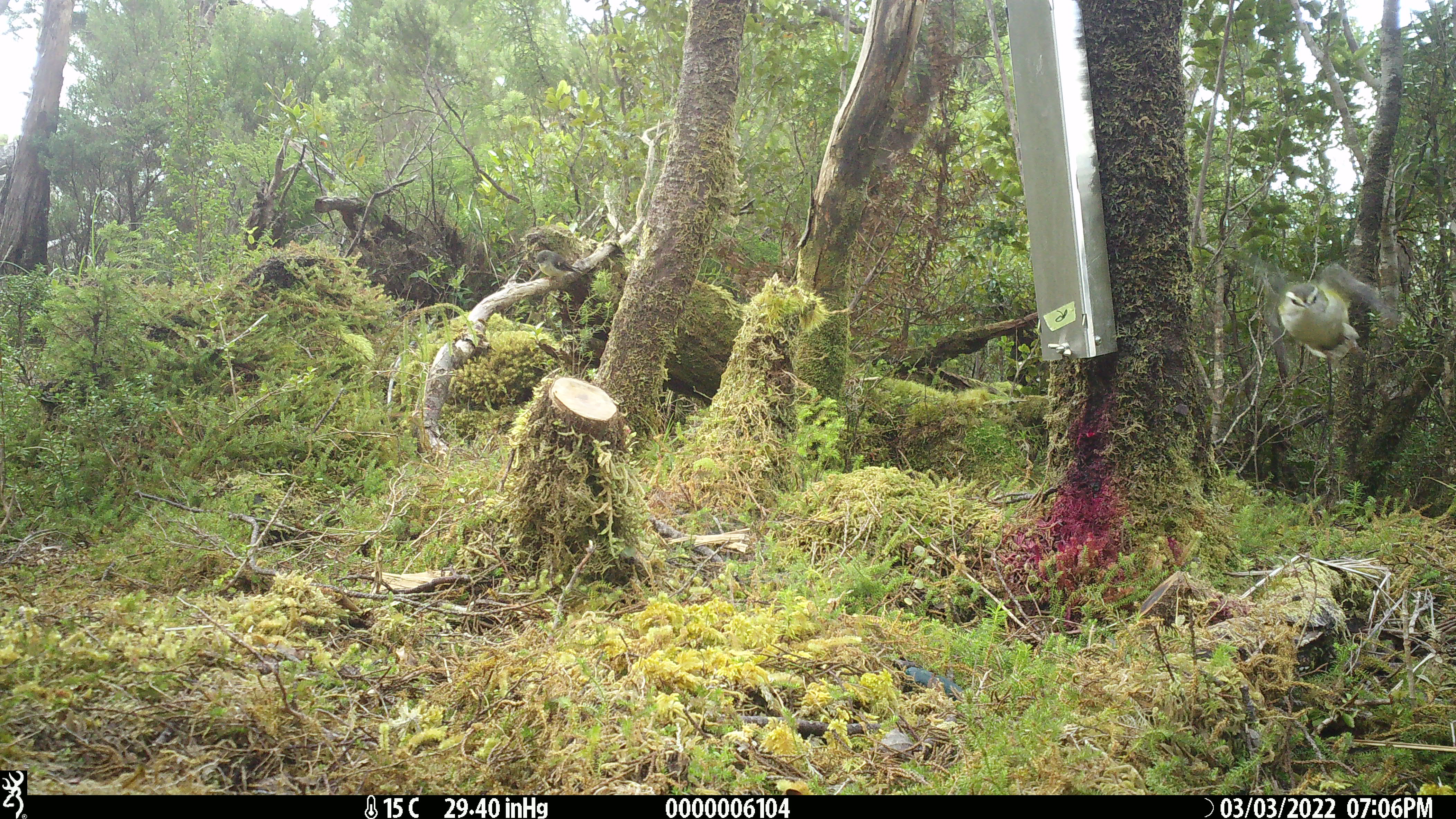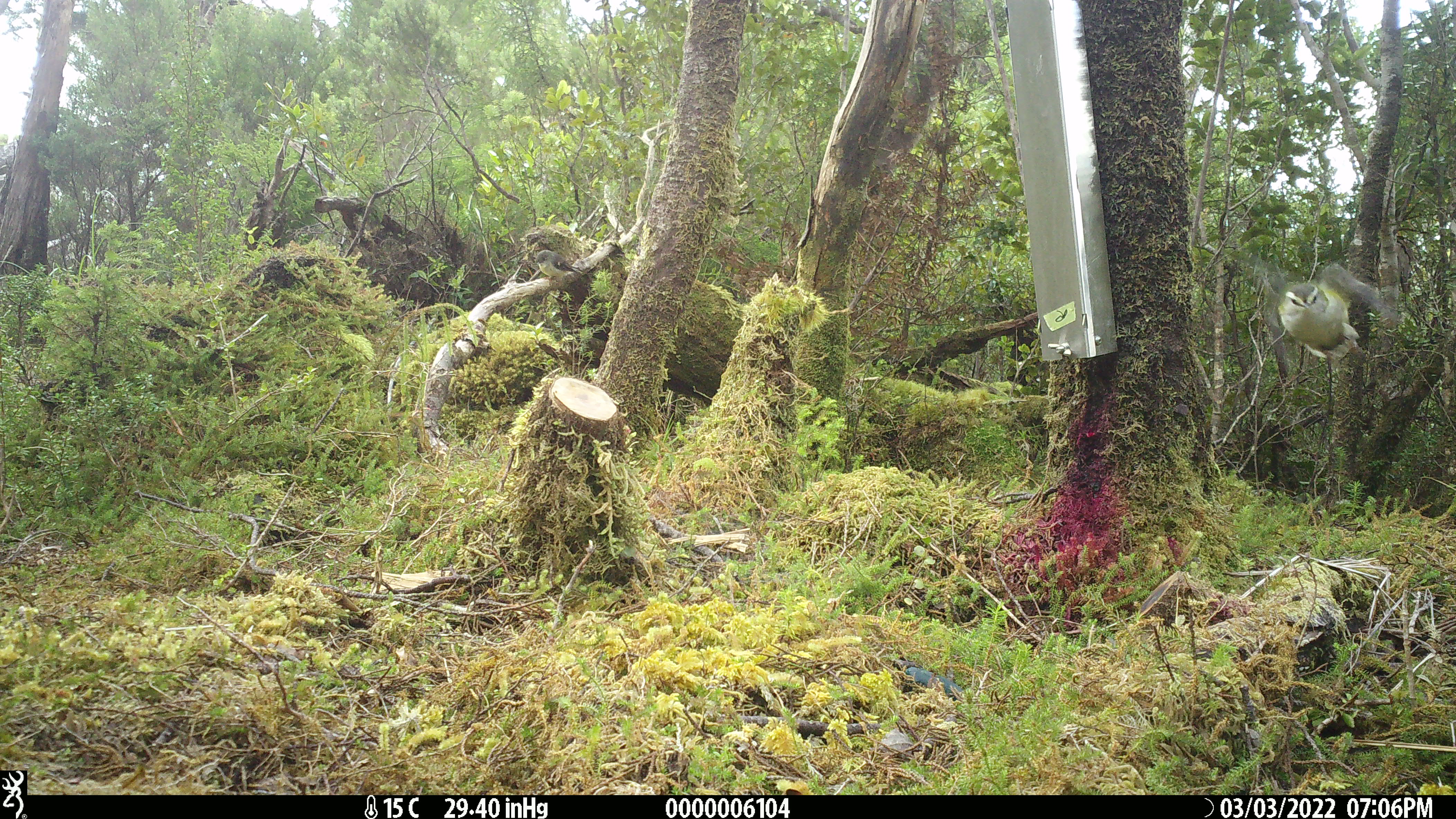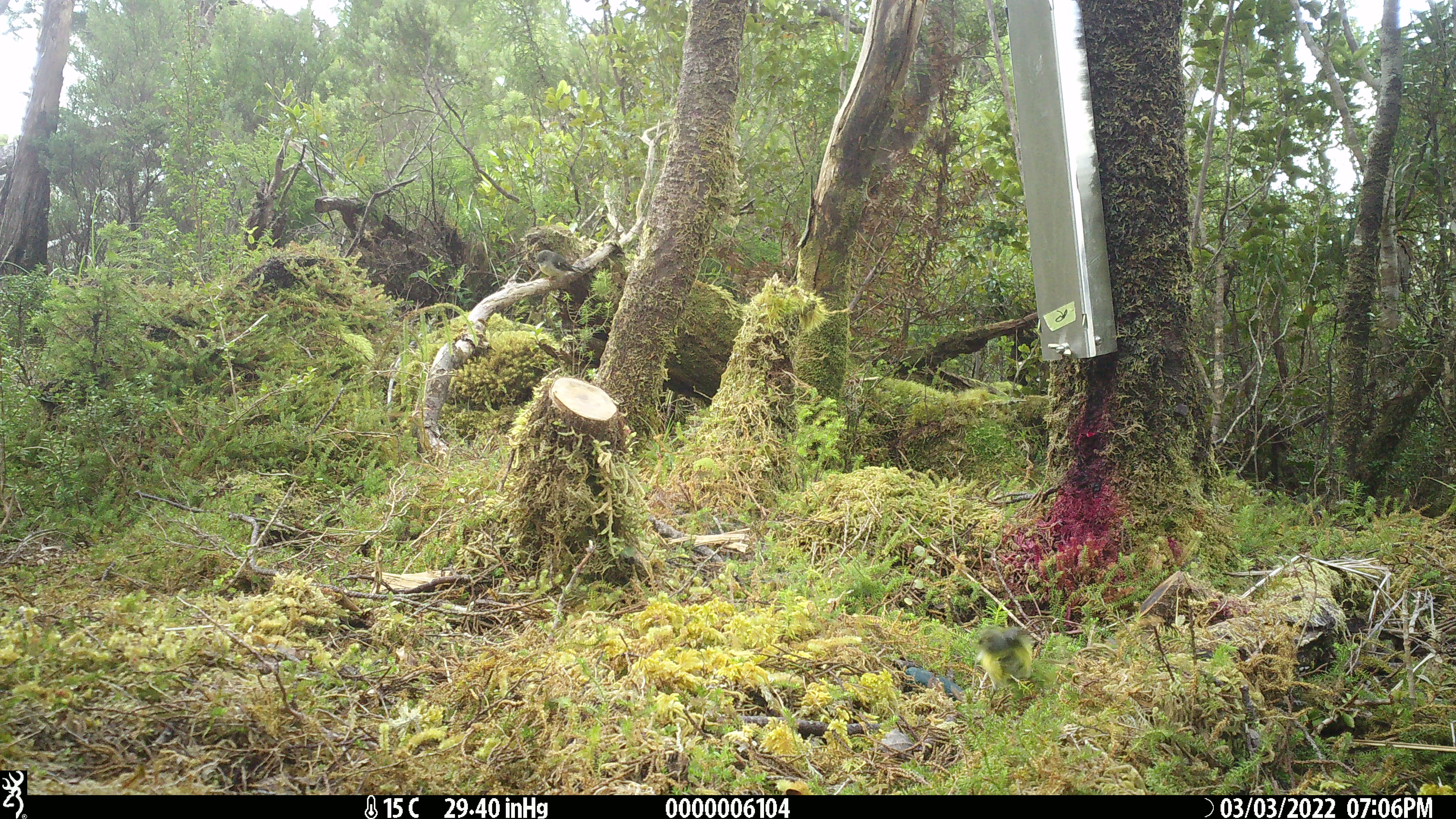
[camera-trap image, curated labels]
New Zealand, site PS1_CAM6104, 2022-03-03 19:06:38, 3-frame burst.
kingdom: Animalia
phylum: Chordata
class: Aves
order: Passeriformes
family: Acanthisittidae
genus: Acanthisitta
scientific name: Acanthisitta chloris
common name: rifleman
Rifleman (Acanthisitta chloris).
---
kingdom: Animalia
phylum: Chordata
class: Aves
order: Passeriformes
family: Petroicidae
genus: Petroica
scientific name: Petroica macrocephala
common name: tomtit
Tomtit (Petroica macrocephala).